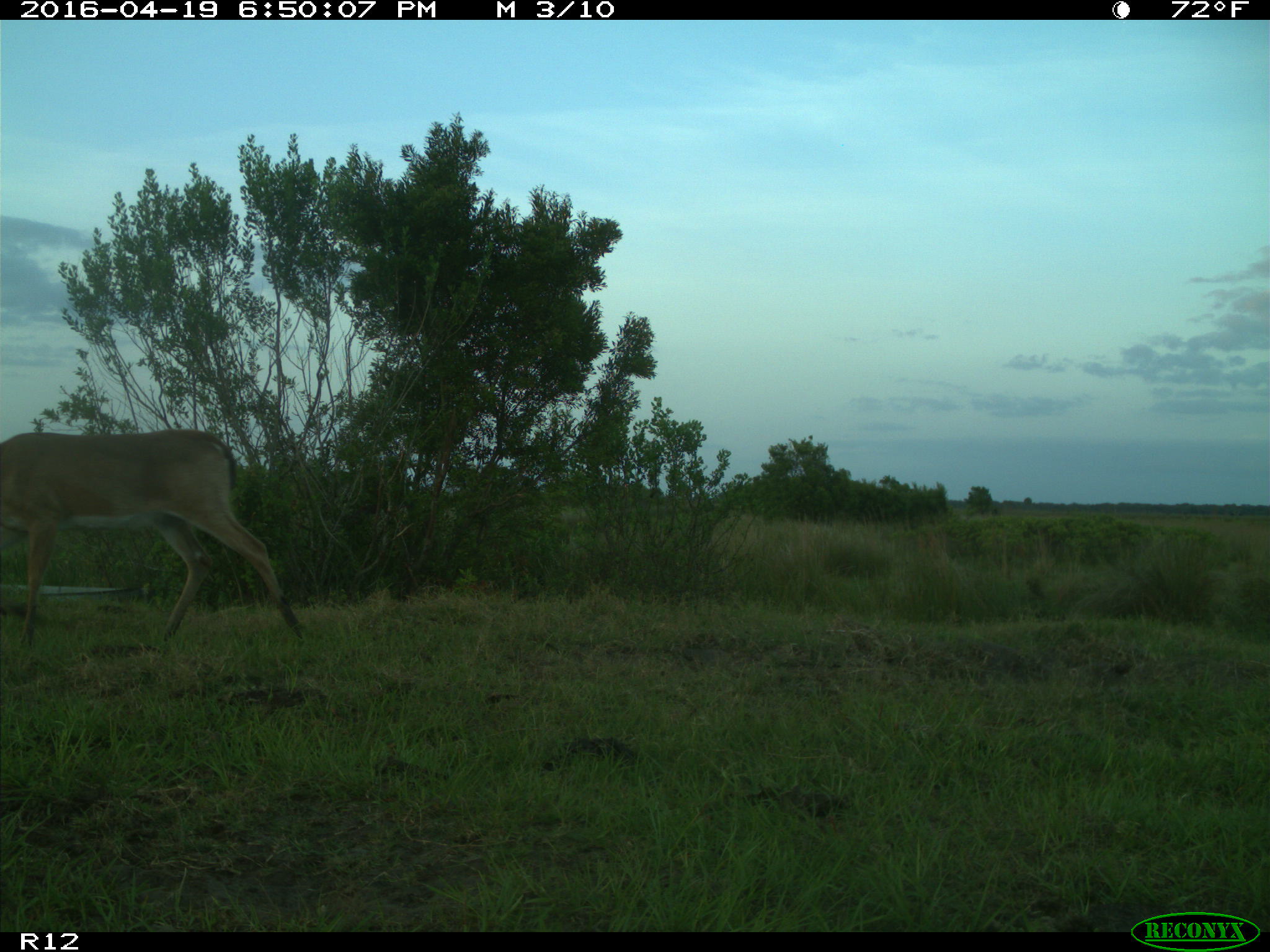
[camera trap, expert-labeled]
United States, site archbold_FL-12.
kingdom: Animalia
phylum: Chordata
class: Mammalia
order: Artiodactyla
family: Cervidae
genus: Odocoileus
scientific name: Odocoileus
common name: deer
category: unidentified deer